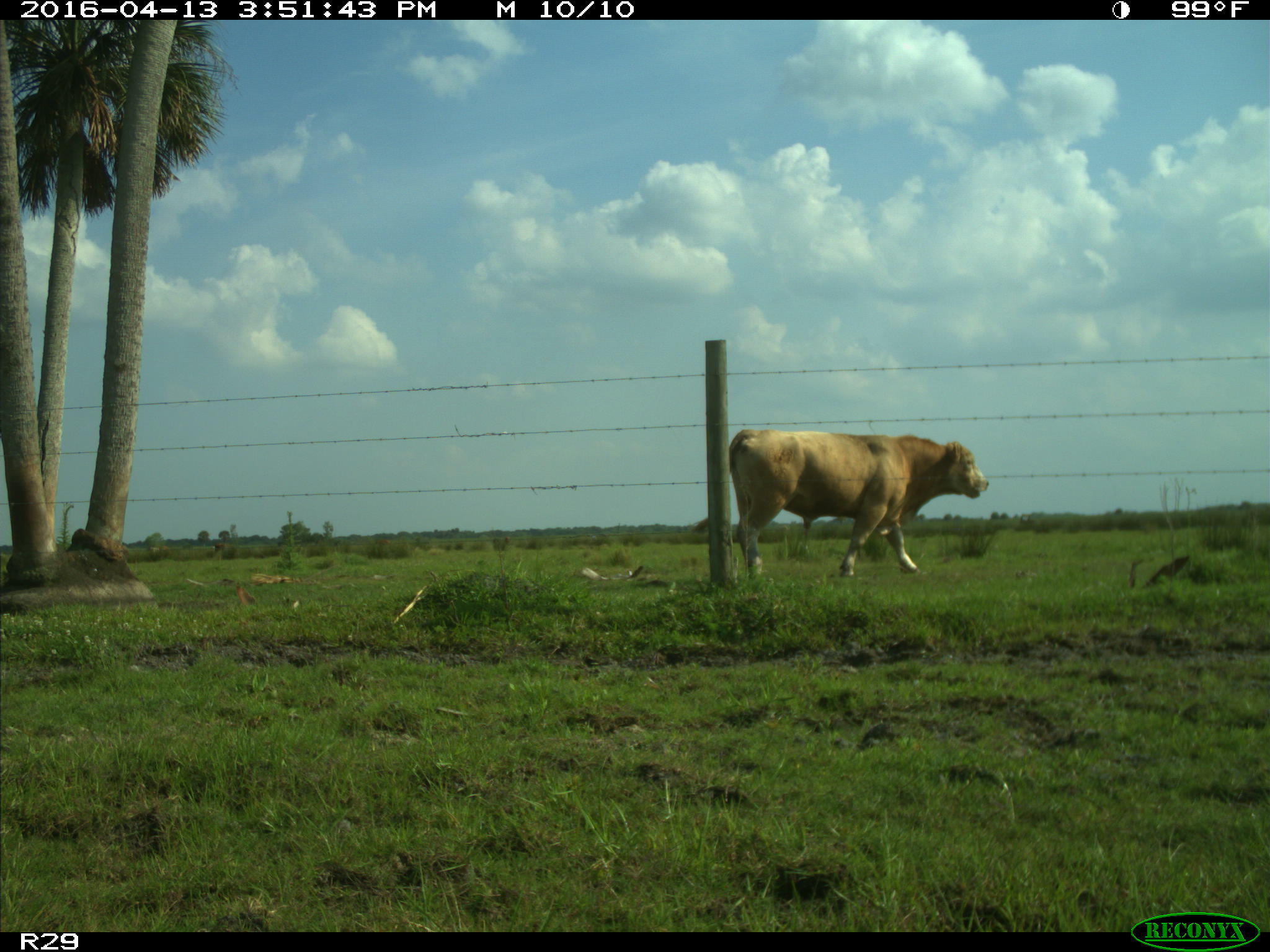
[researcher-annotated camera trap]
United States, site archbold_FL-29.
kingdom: Animalia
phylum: Chordata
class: Mammalia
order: Artiodactyla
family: Bovidae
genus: Bos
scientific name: Bos taurus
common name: domestic cow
Bos taurus (domestic cow).